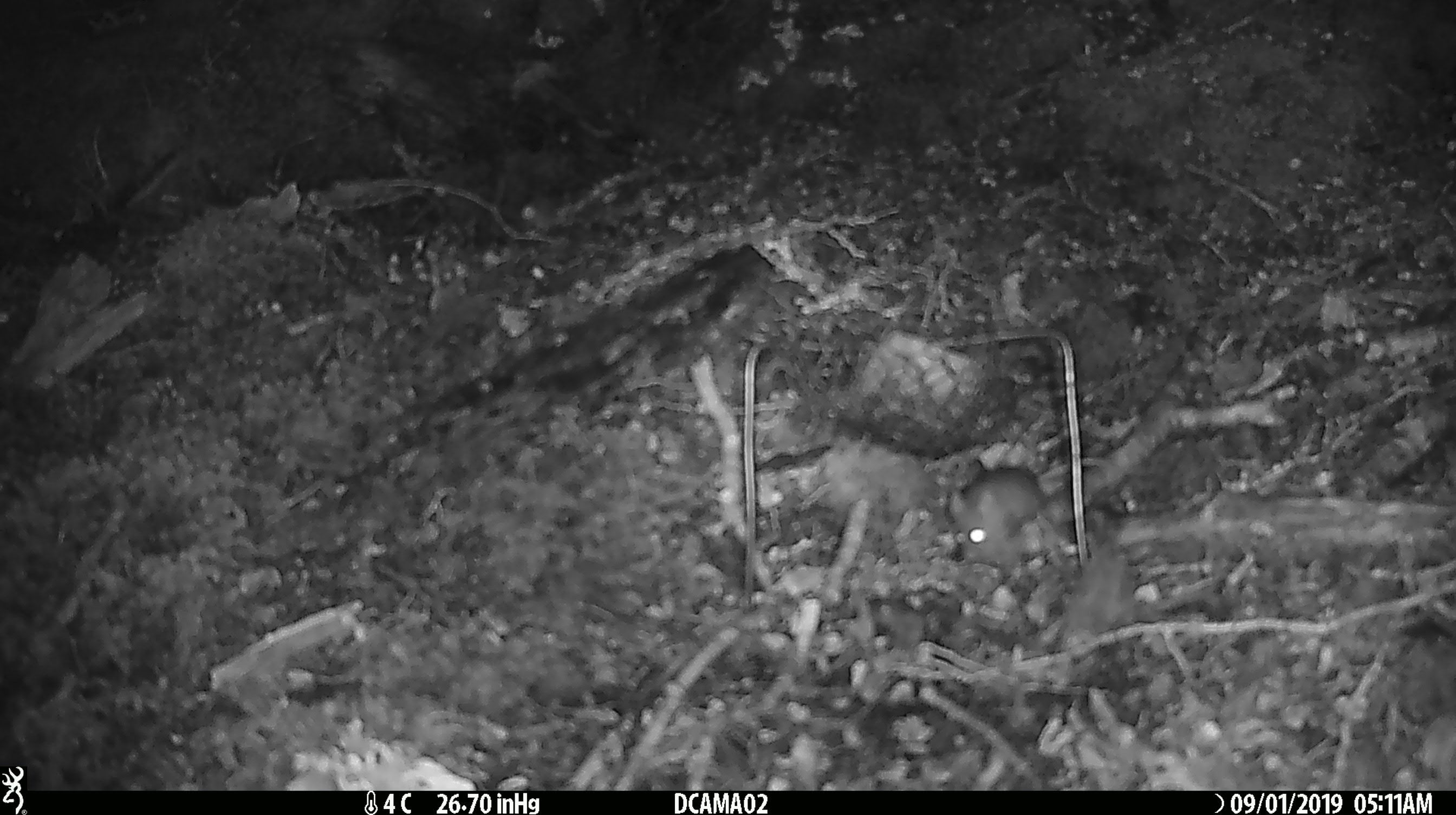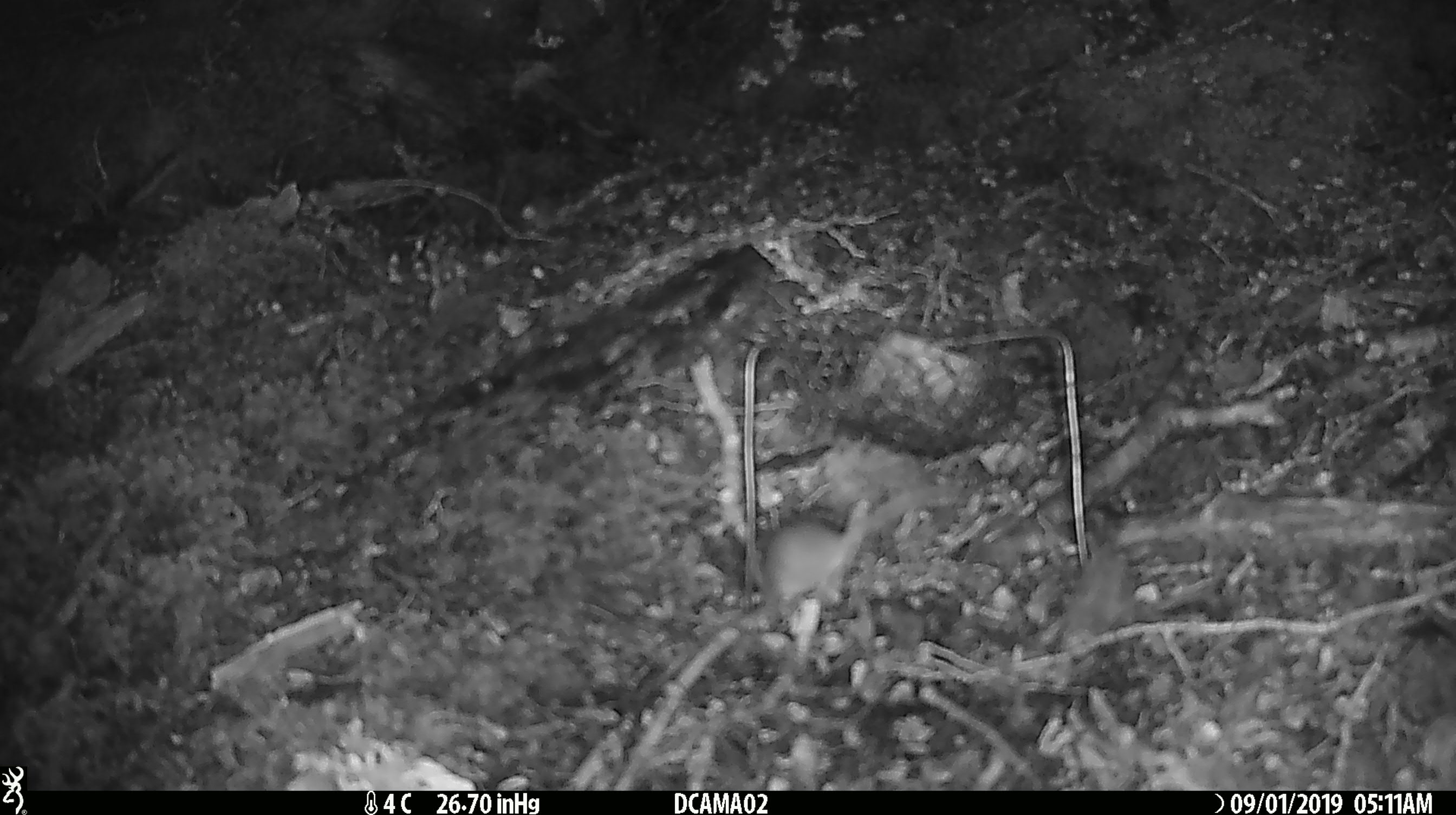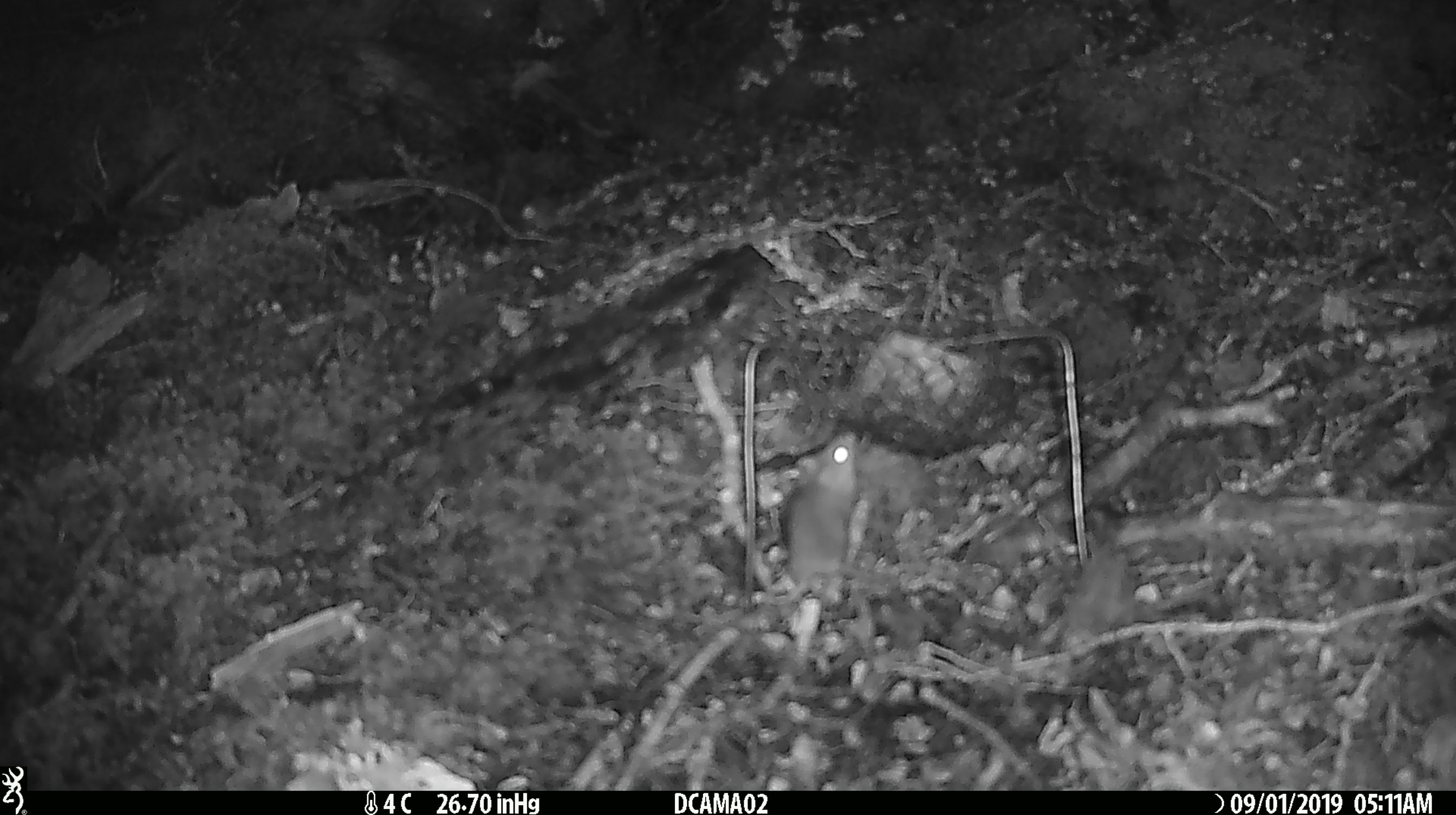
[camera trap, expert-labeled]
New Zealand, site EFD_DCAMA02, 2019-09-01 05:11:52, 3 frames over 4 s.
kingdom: Animalia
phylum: Chordata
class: Mammalia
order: Rodentia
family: Muridae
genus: Mus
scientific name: Mus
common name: mouse